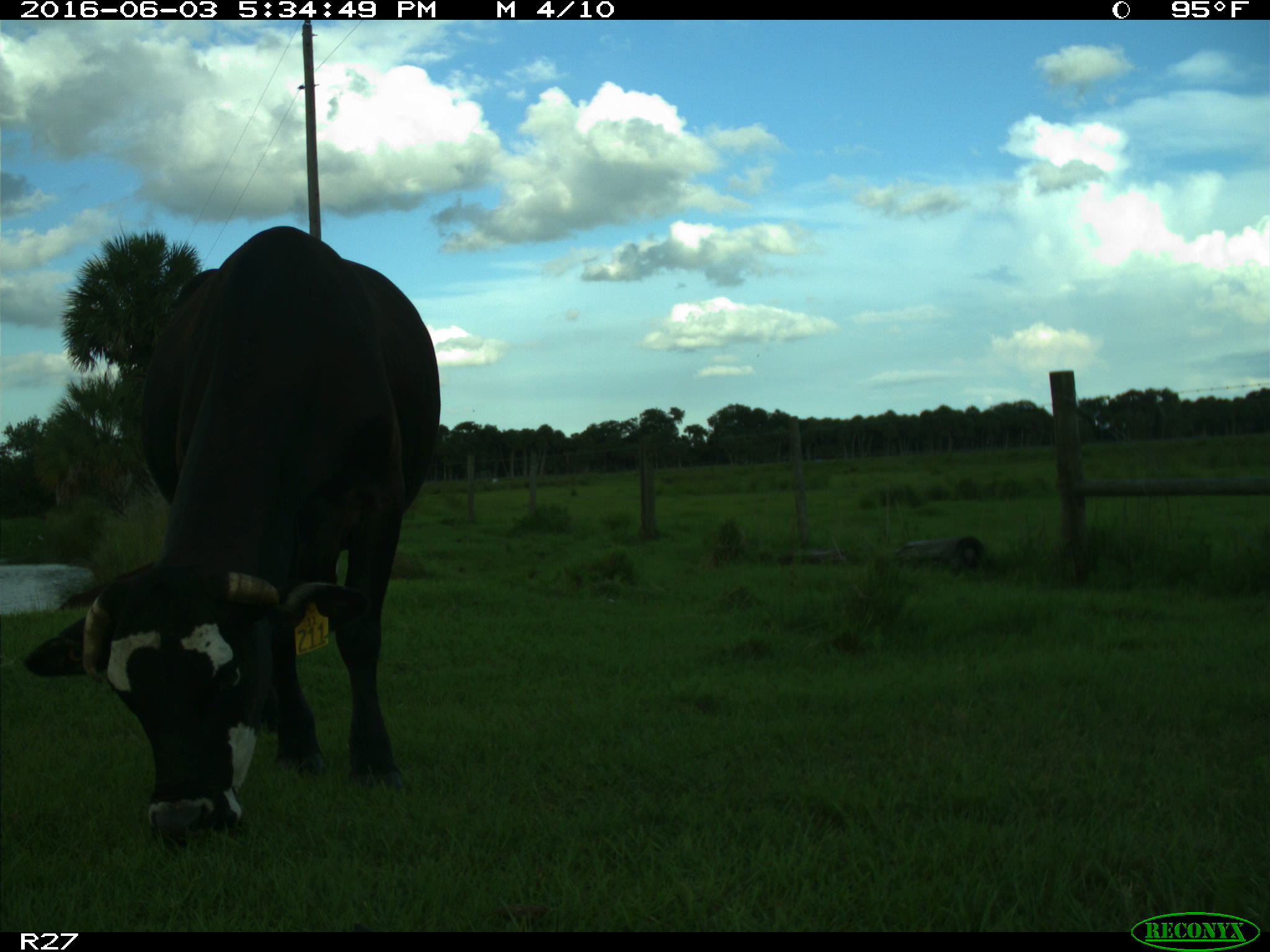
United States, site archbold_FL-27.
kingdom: Animalia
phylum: Chordata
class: Mammalia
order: Artiodactyla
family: Bovidae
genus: Bos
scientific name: Bos taurus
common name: domestic cow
Bos taurus (domestic cow).